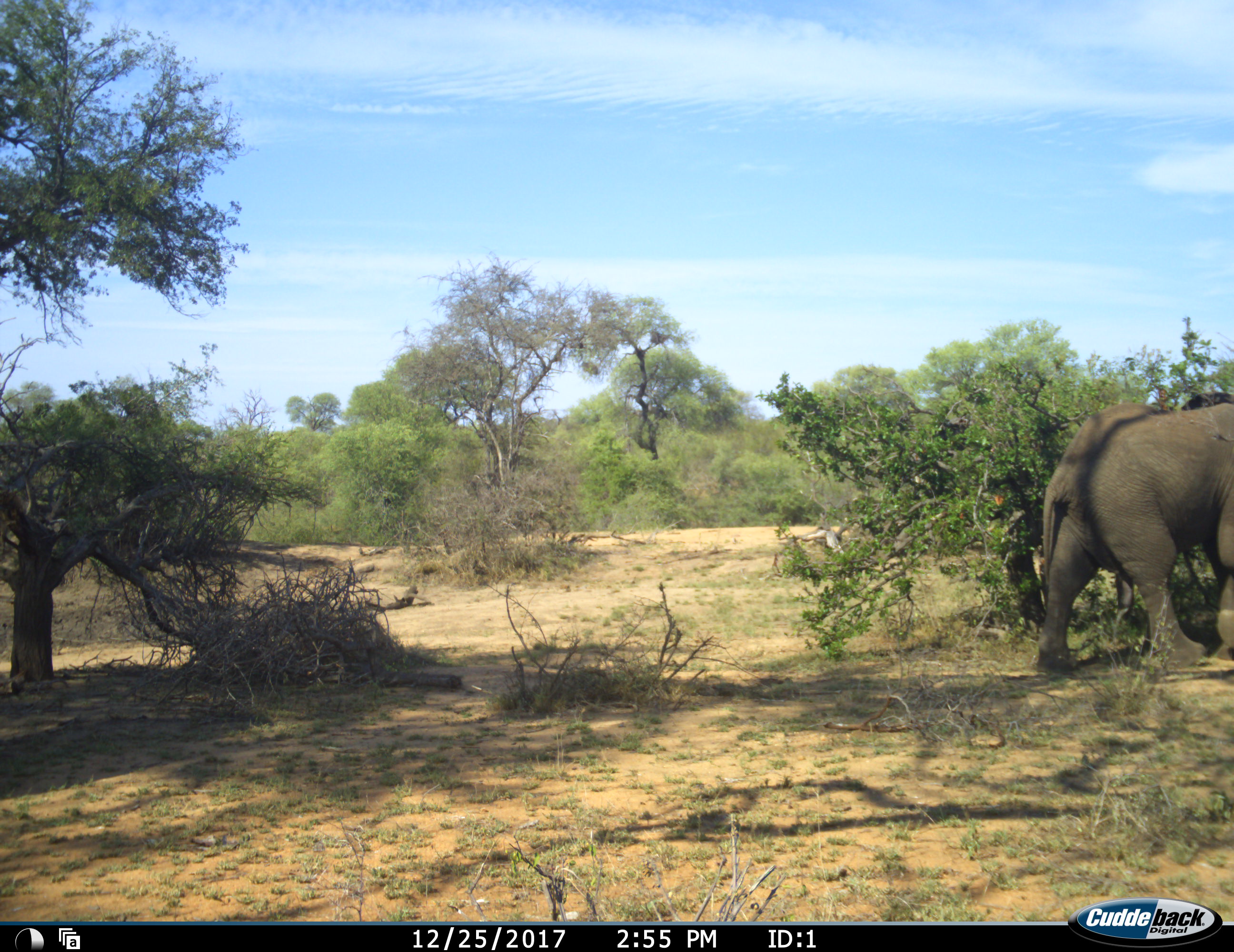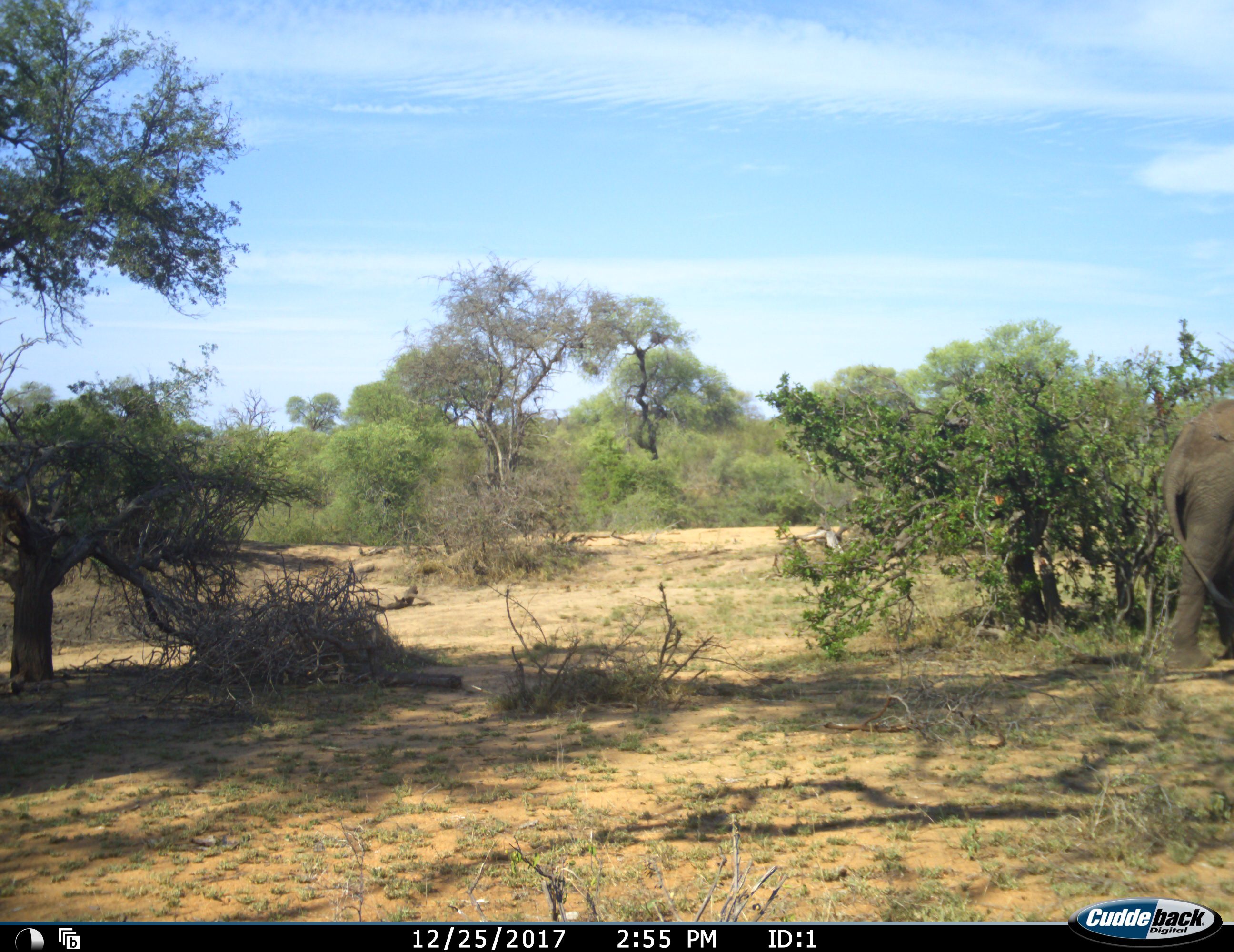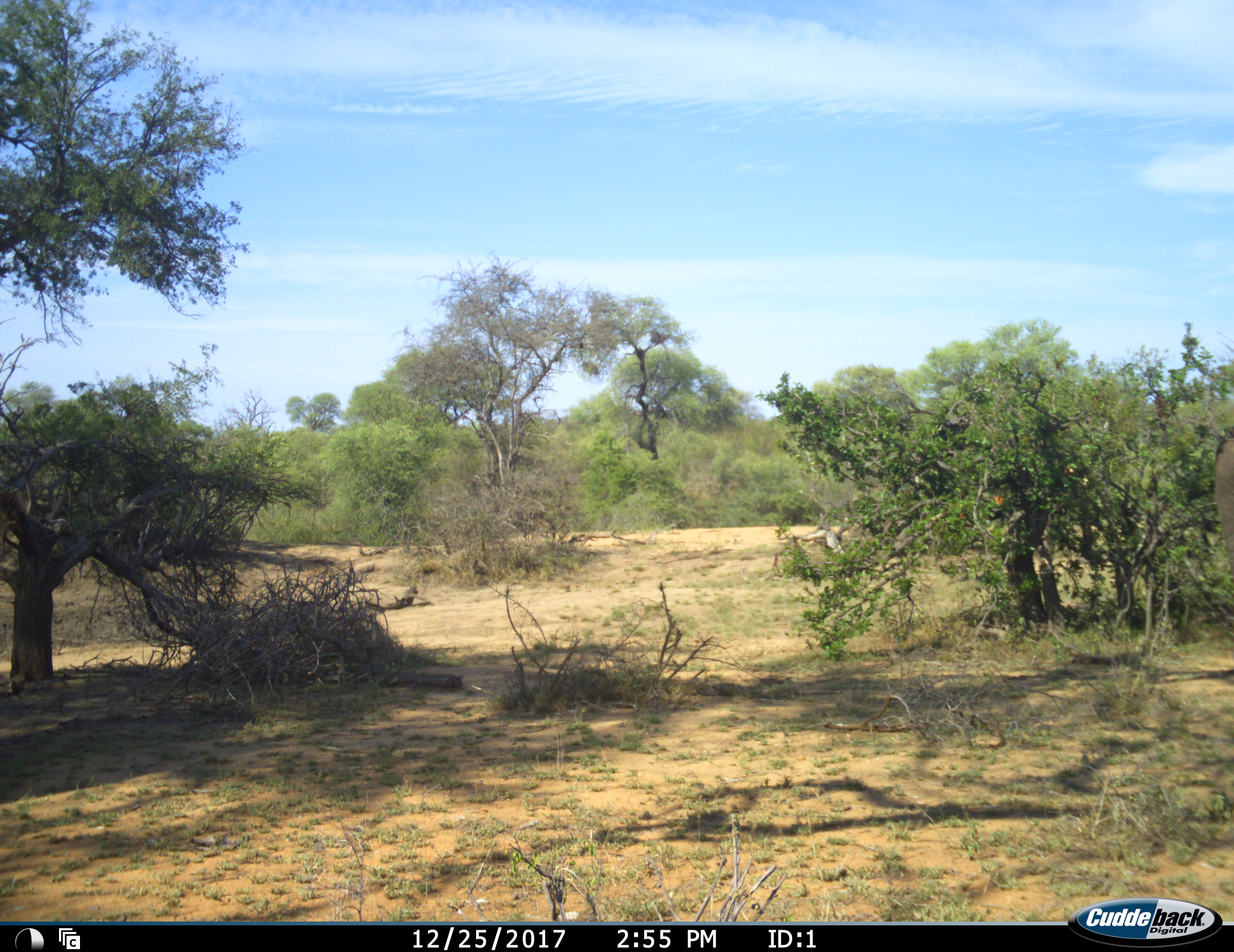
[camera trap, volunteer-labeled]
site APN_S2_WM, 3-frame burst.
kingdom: Animalia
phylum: Chordata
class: Mammalia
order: Proboscidea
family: Elephantidae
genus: Loxodonta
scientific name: Loxodonta africana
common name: african bush elephant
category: elephant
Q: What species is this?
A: Elephant (african bush elephant) (Loxodonta africana).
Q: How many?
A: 1.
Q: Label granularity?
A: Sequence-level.